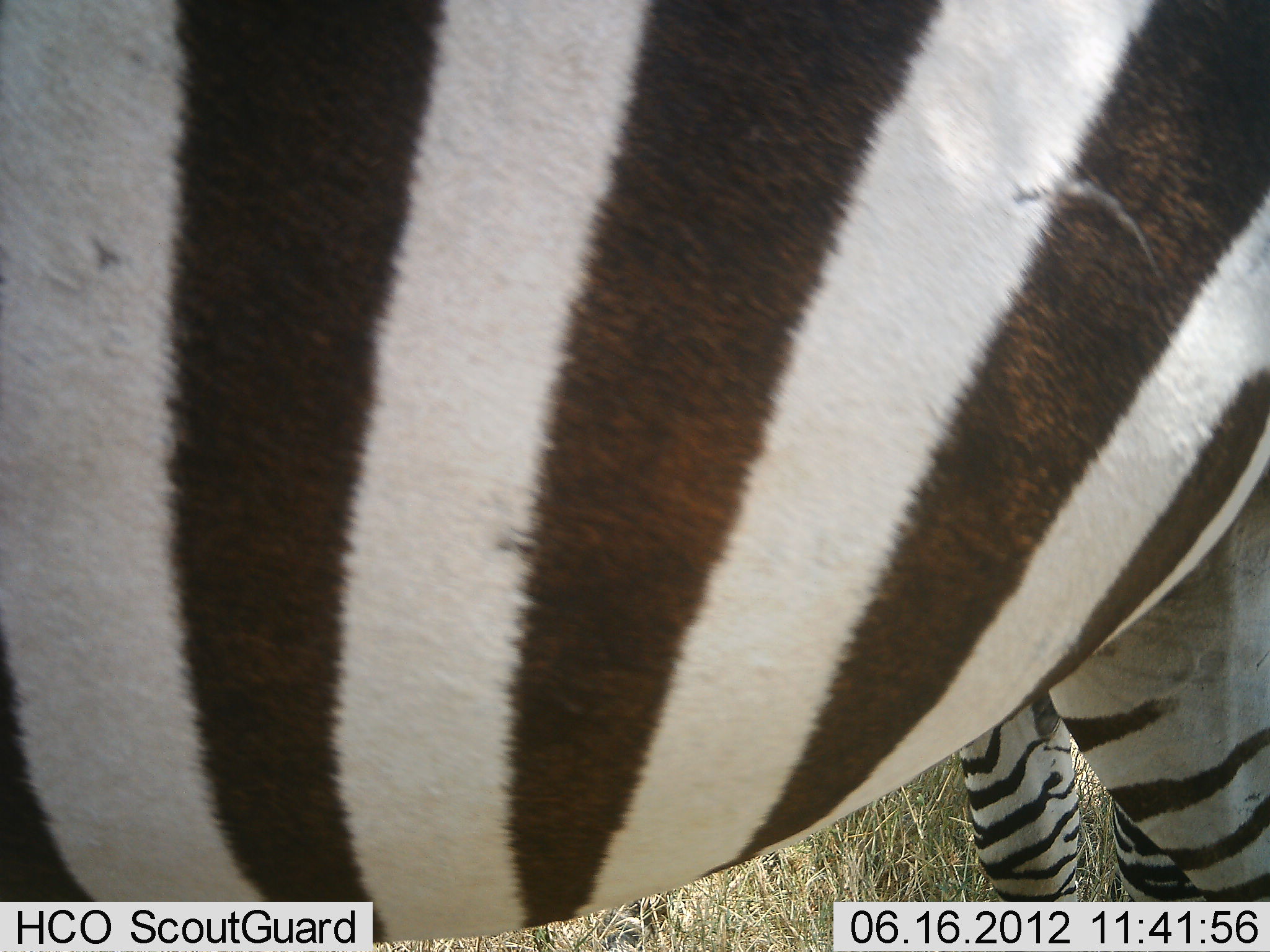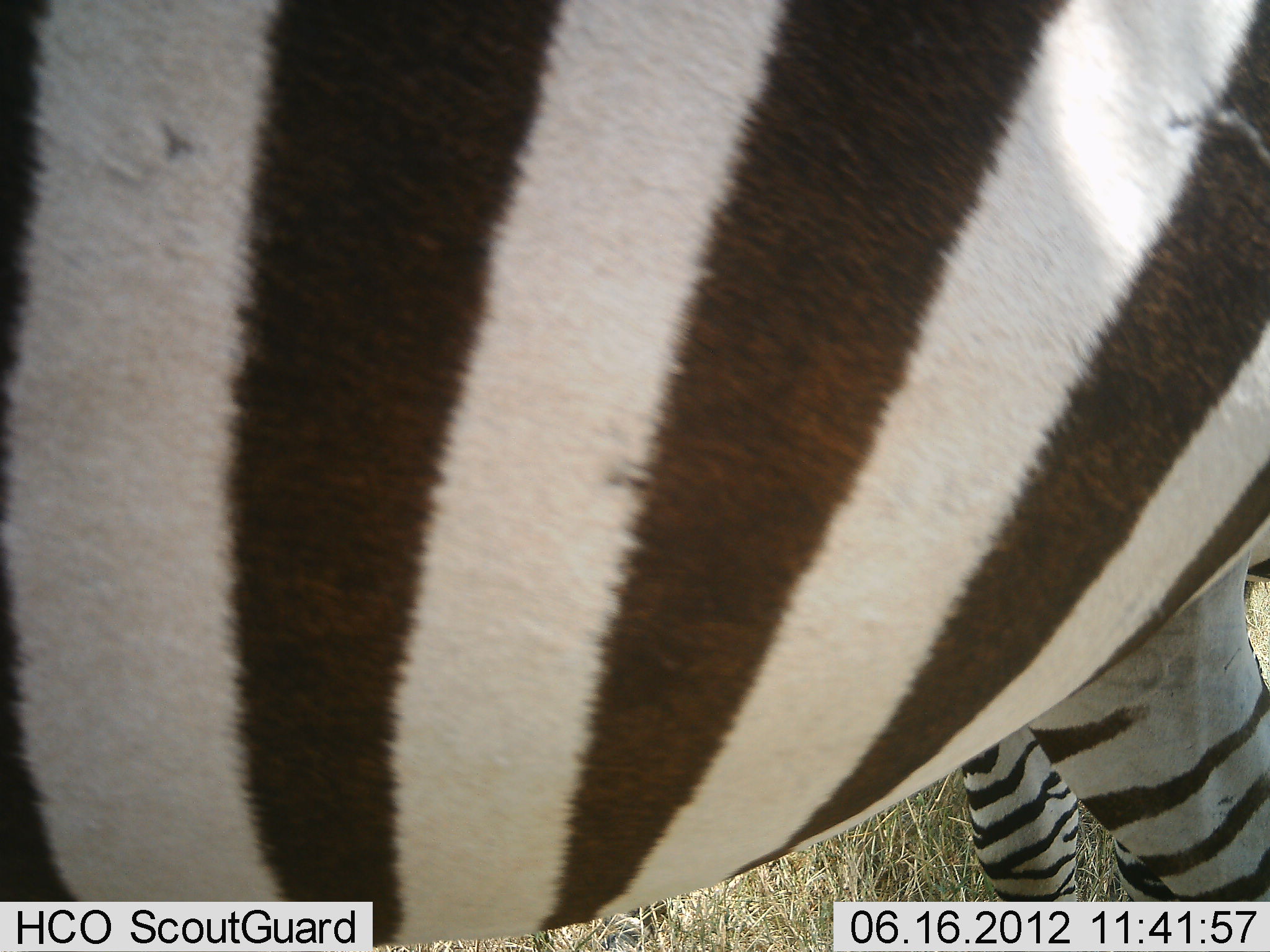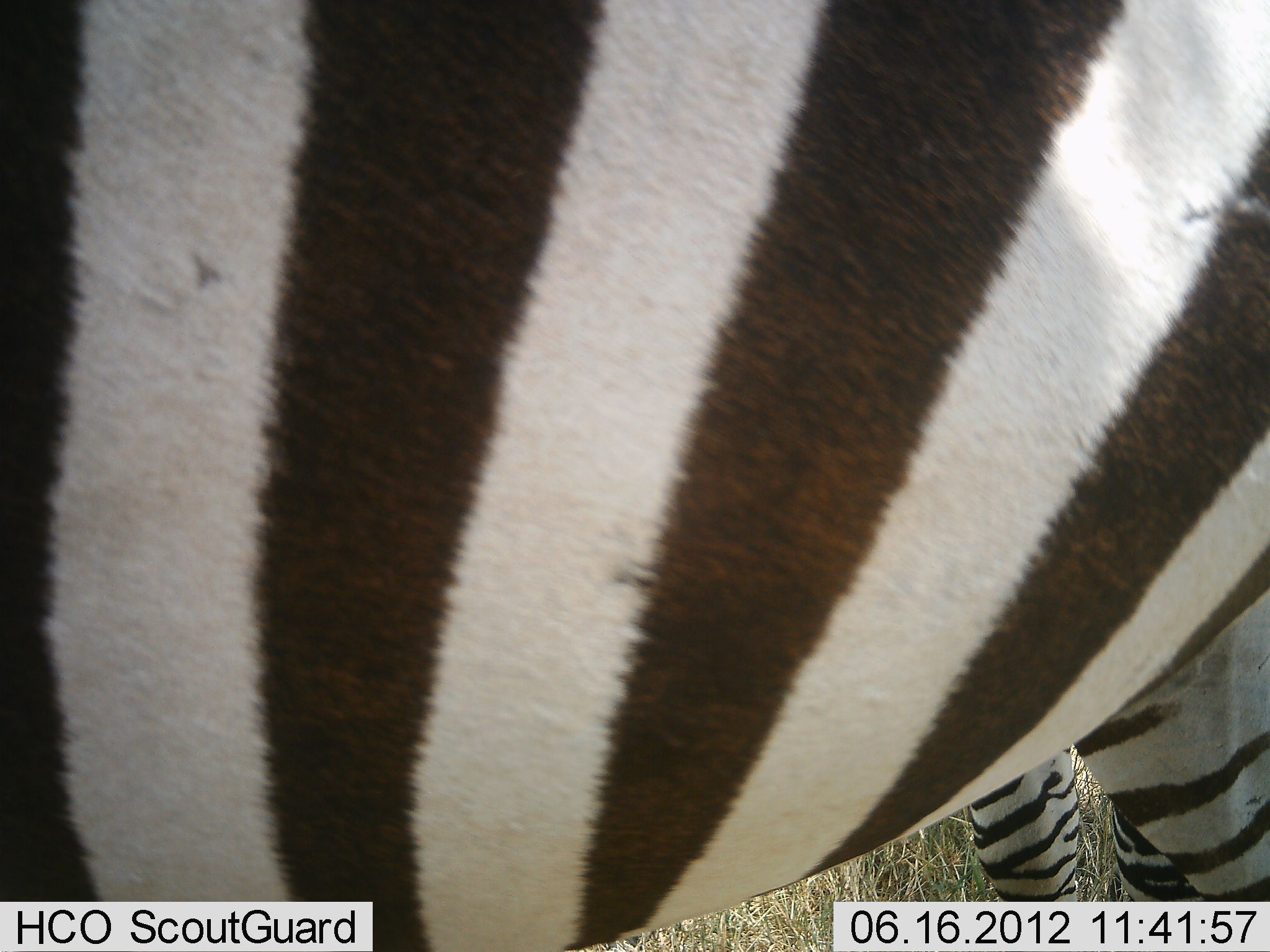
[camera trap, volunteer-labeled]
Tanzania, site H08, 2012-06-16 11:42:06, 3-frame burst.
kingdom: Animalia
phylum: Chordata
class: Mammalia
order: Perissodactyla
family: Equidae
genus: Equus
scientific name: Equus quagga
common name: plains zebra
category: zebra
Zebra (plains zebra) (Equus quagga), count 1. Behavior (volunteer vote fractions): standing 90%, resting 0%, moving 10%, interacting 0%. Young present (vote fraction): 0%. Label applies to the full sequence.